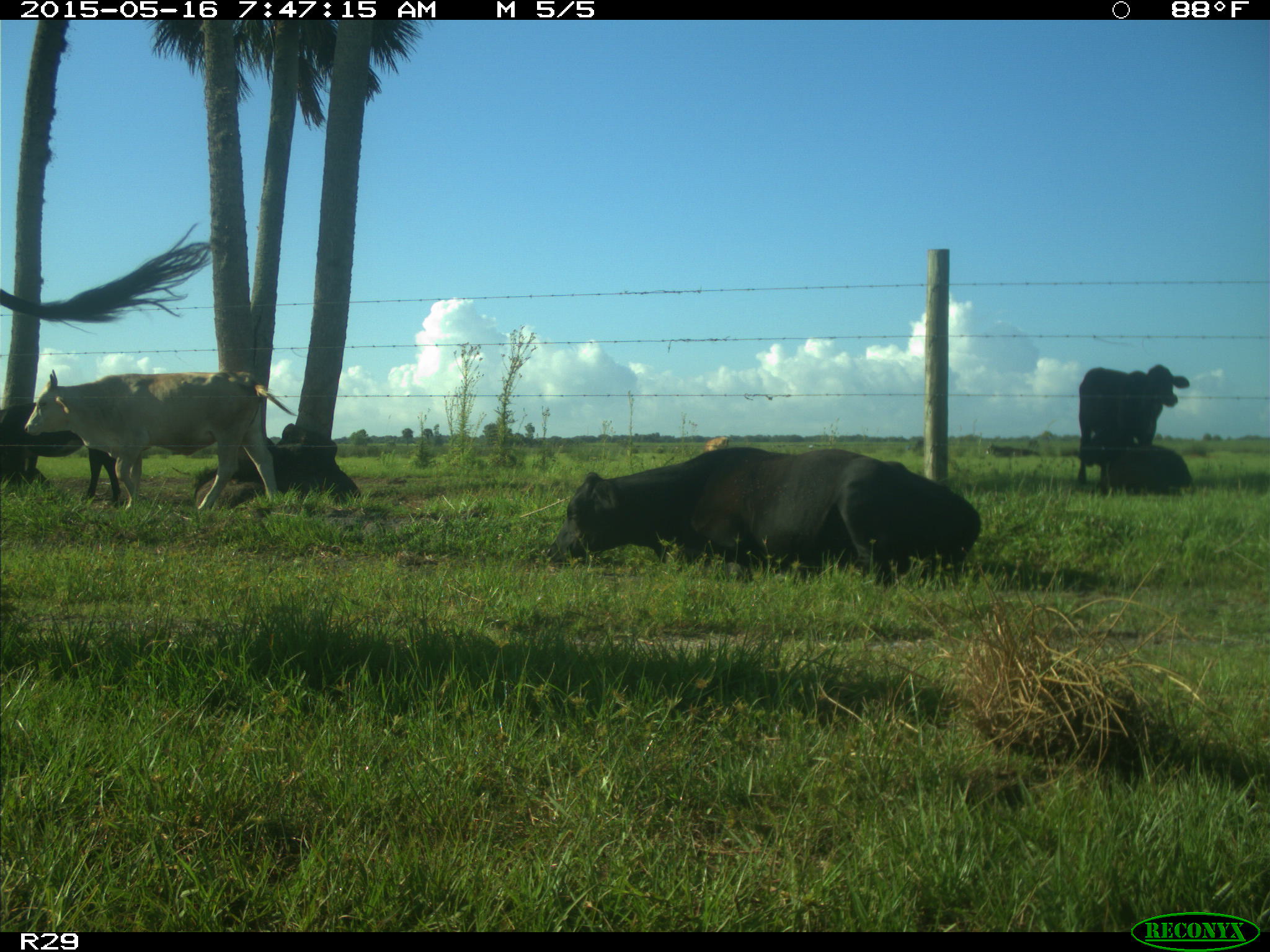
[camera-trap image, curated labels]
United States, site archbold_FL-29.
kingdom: Animalia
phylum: Chordata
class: Mammalia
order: Artiodactyla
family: Bovidae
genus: Bos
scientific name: Bos taurus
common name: domestic cow